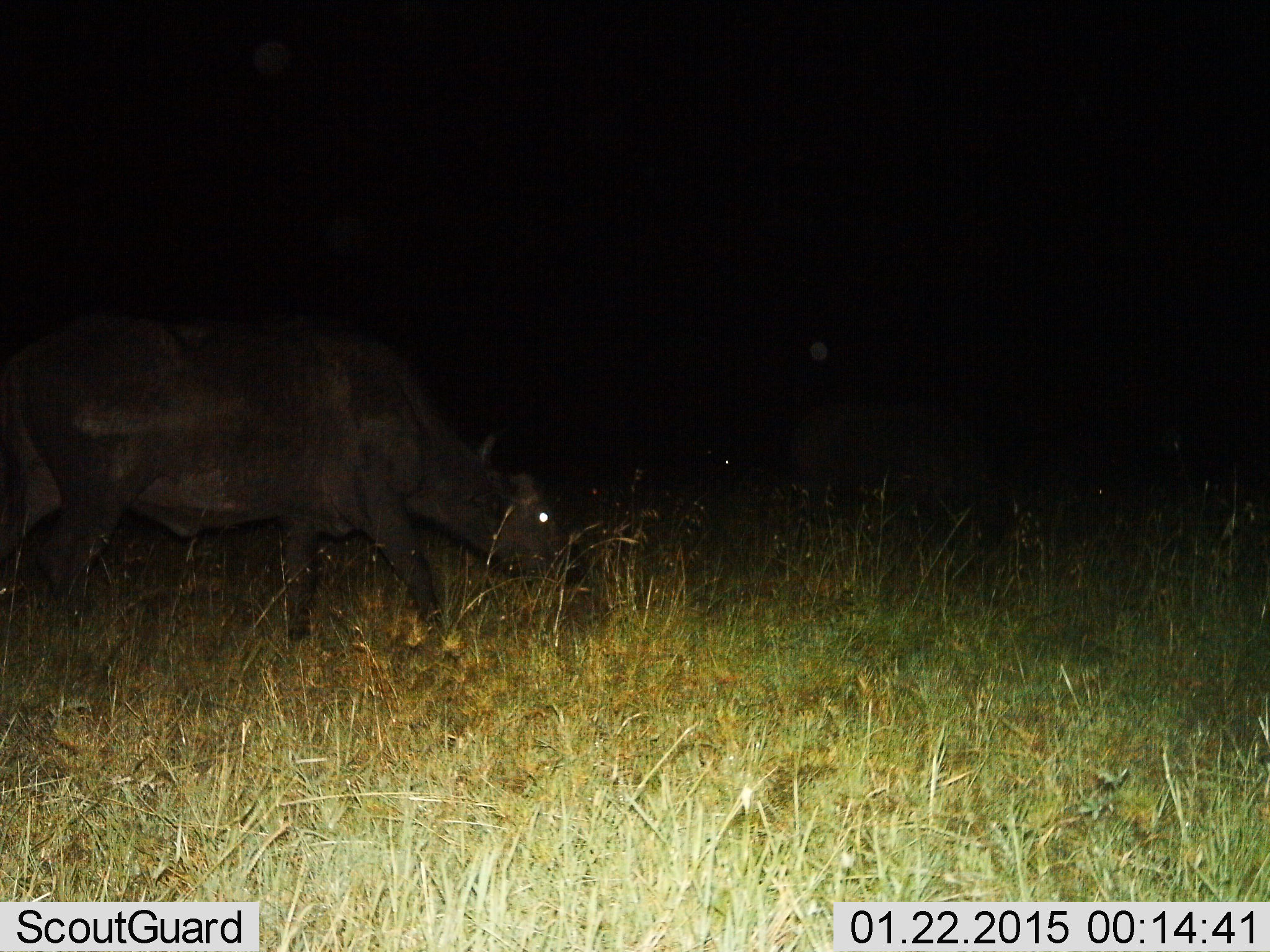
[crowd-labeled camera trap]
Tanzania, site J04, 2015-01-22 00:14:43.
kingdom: Animalia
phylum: Chordata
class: Mammalia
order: Artiodactyla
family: Bovidae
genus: Syncerus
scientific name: Syncerus caffer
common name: cape buffalo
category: buffalo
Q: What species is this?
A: Buffalo (cape buffalo) (Syncerus caffer).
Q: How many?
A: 1.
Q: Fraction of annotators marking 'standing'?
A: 20%.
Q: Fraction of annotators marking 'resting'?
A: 0%.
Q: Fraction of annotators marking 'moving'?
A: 10%.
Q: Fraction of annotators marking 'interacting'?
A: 0%.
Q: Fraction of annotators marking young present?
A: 0%.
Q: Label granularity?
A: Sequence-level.